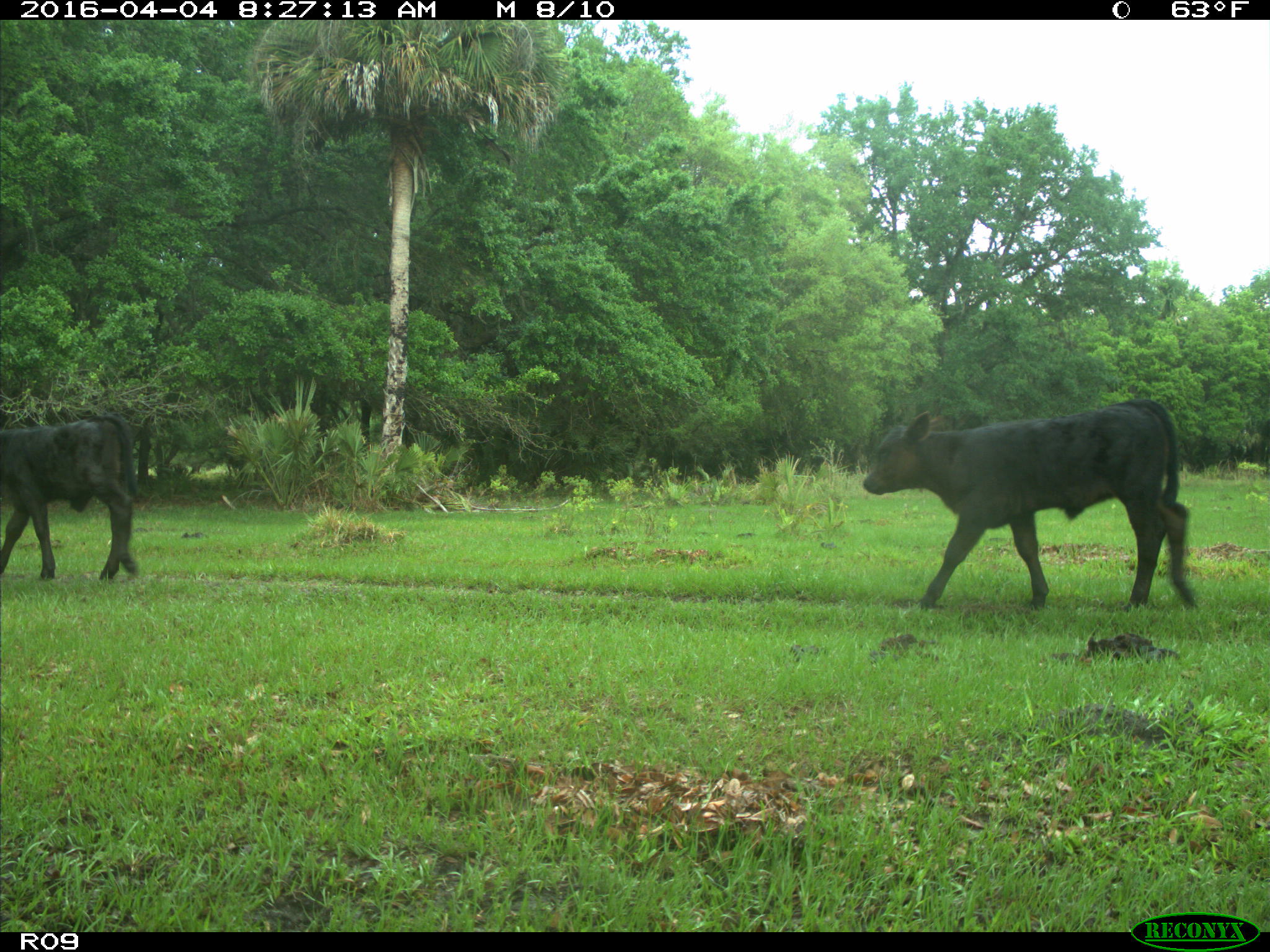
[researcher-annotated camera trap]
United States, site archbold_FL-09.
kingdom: Animalia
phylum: Chordata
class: Mammalia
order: Artiodactyla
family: Bovidae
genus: Bos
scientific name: Bos taurus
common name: domestic cow